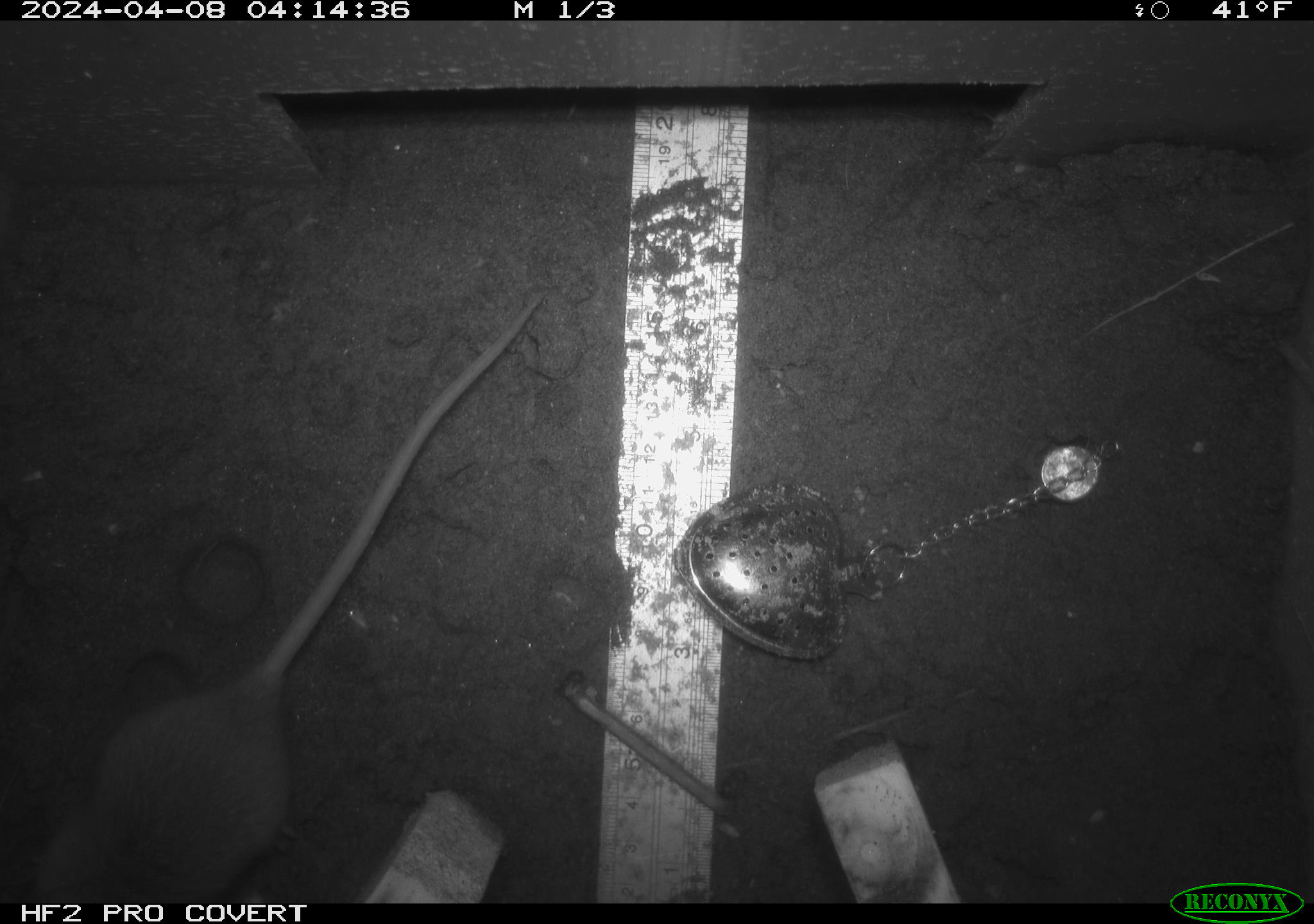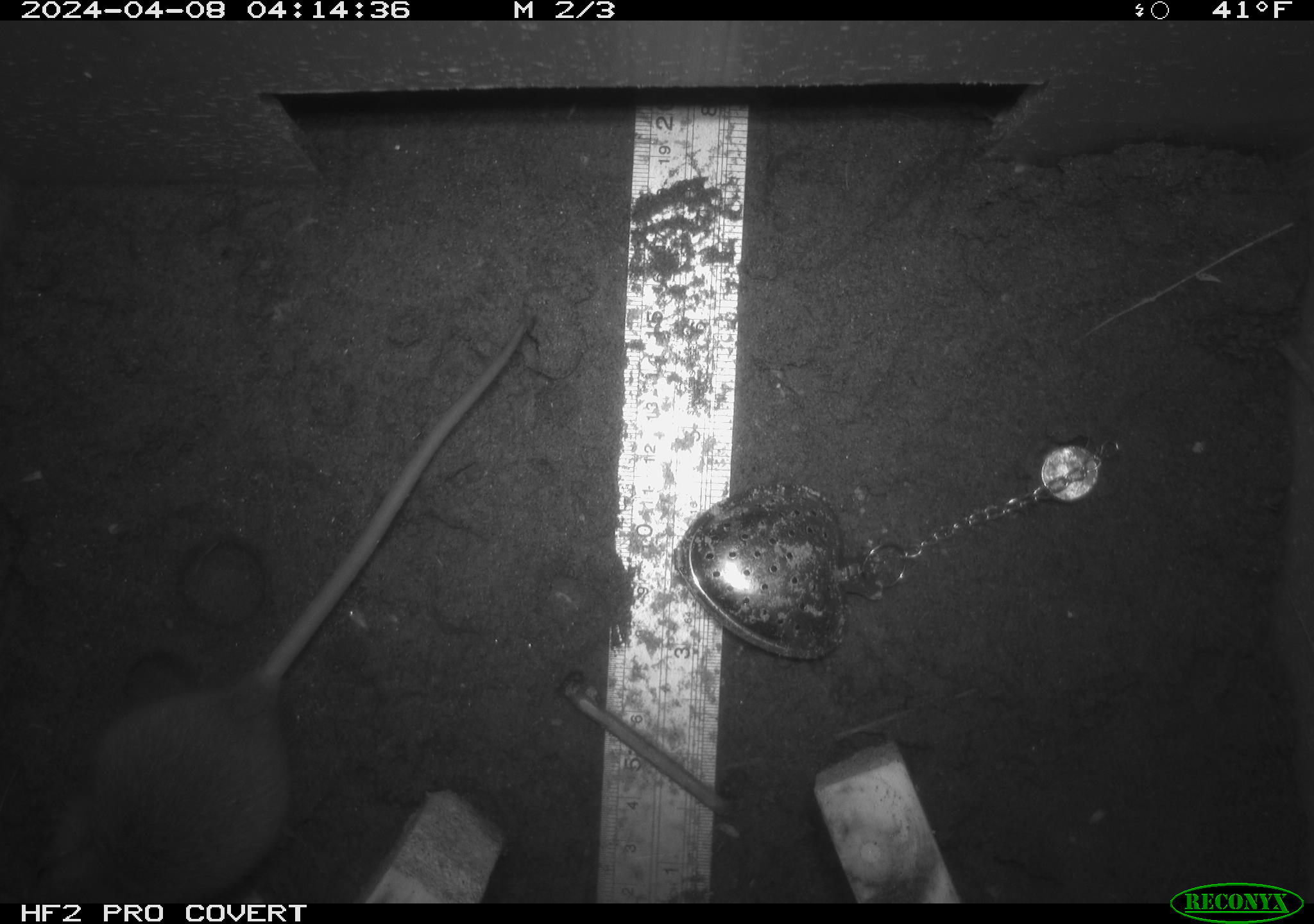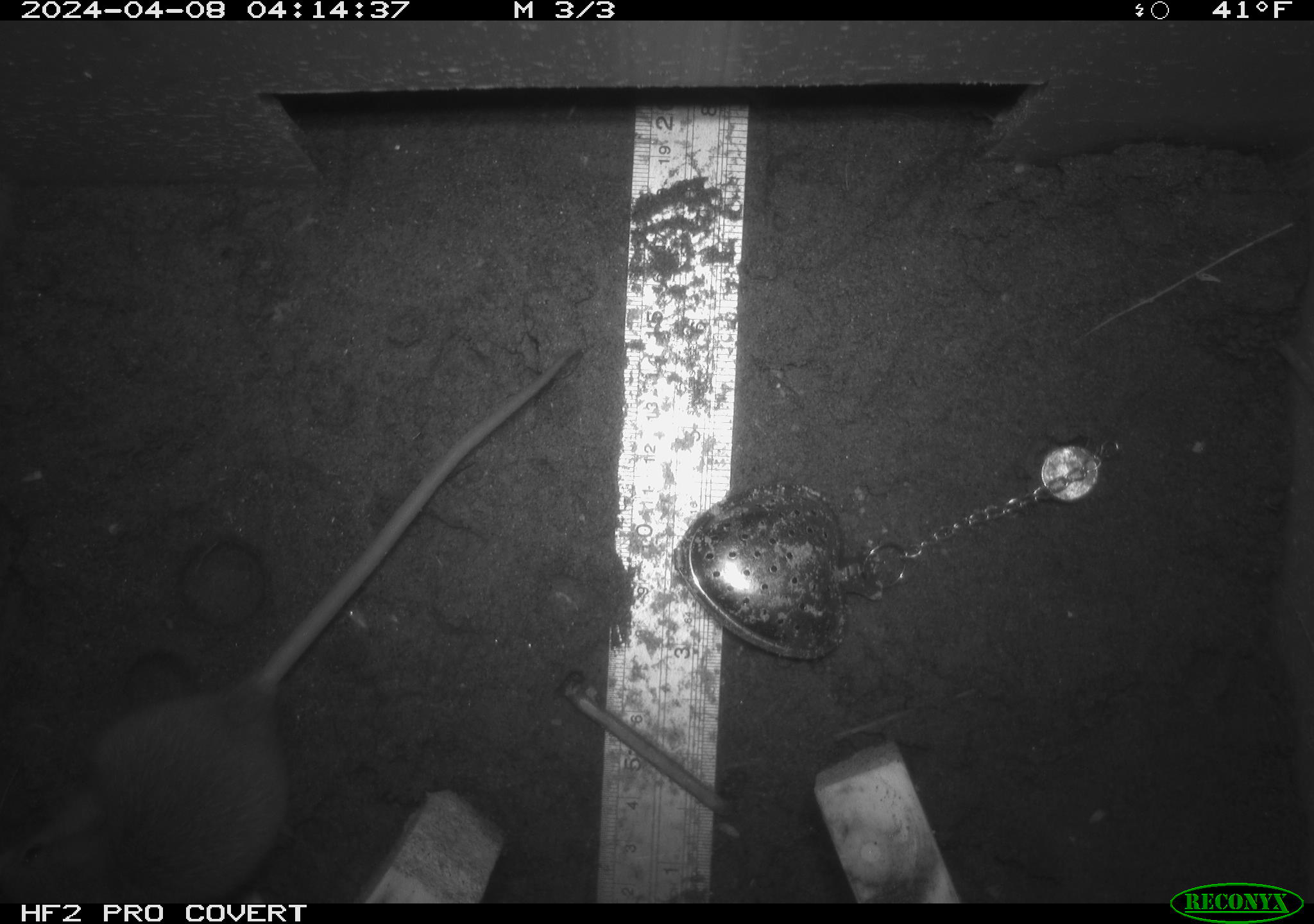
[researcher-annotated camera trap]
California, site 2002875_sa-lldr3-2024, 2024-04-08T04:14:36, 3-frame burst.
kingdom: Animalia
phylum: Chordata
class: Mammalia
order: Rodentia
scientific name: Rodentia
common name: rodent